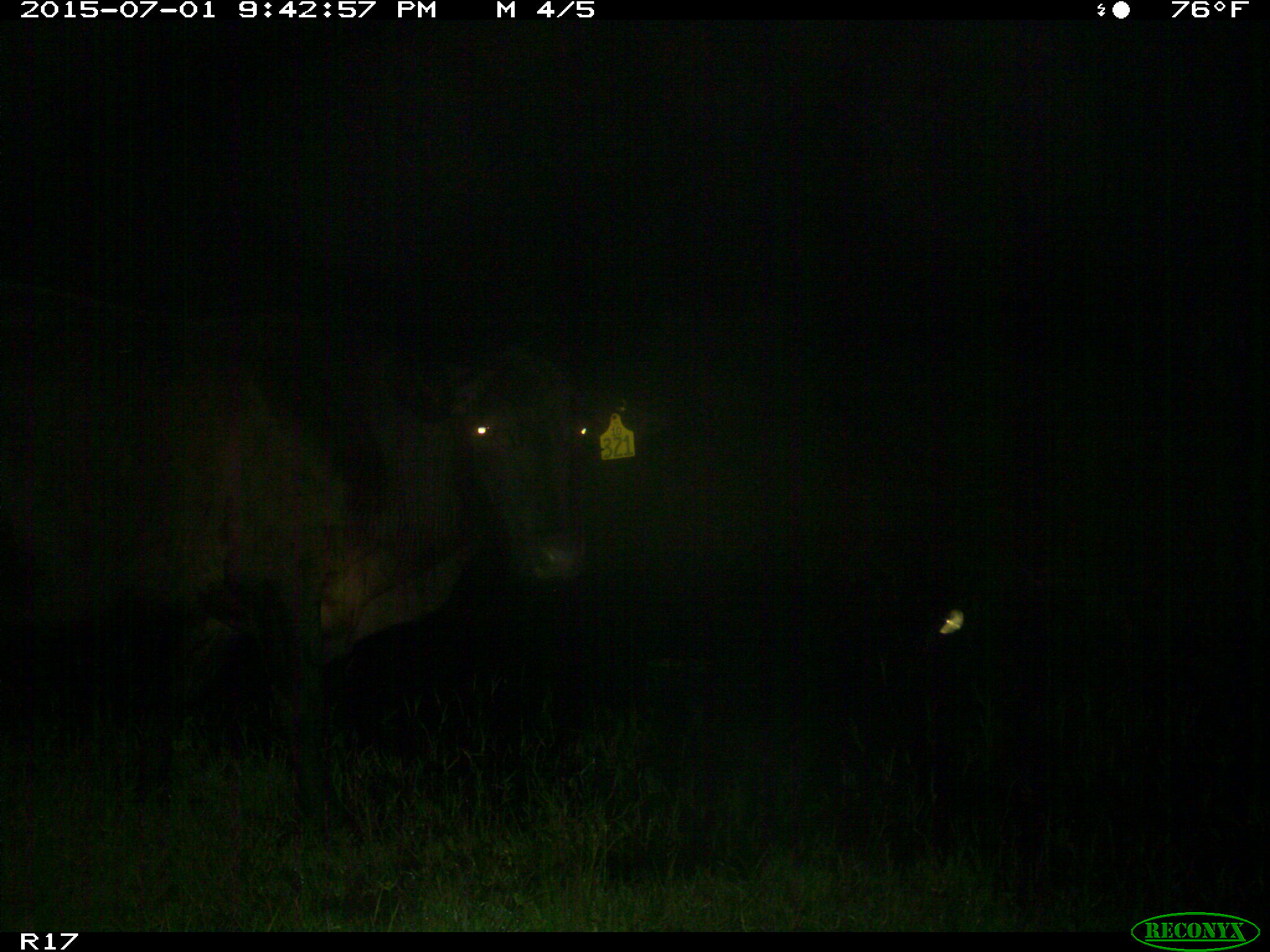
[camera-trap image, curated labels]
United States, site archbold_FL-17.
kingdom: Animalia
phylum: Chordata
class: Mammalia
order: Artiodactyla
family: Bovidae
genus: Bos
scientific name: Bos taurus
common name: domestic cow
Bos taurus (domestic cow).